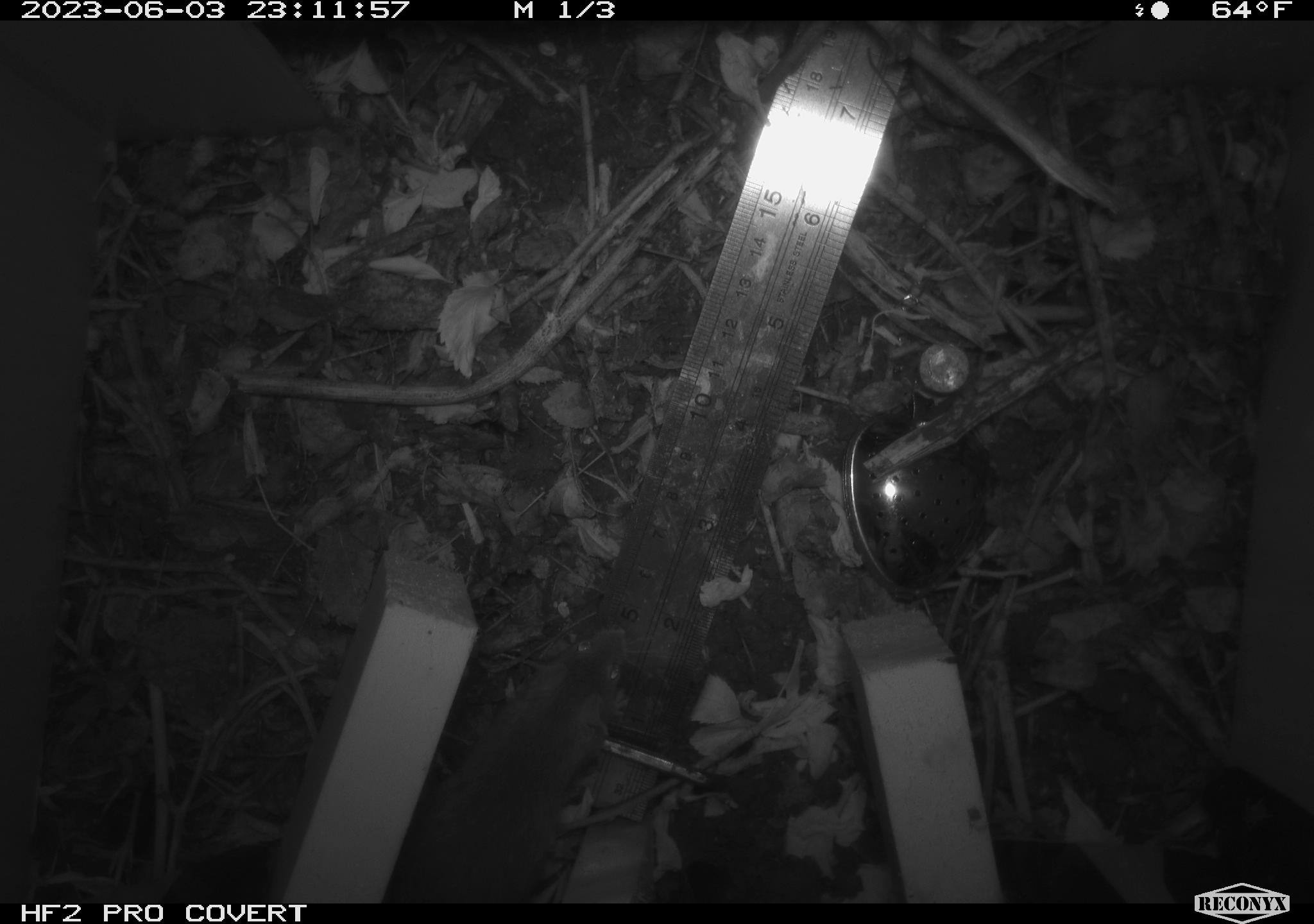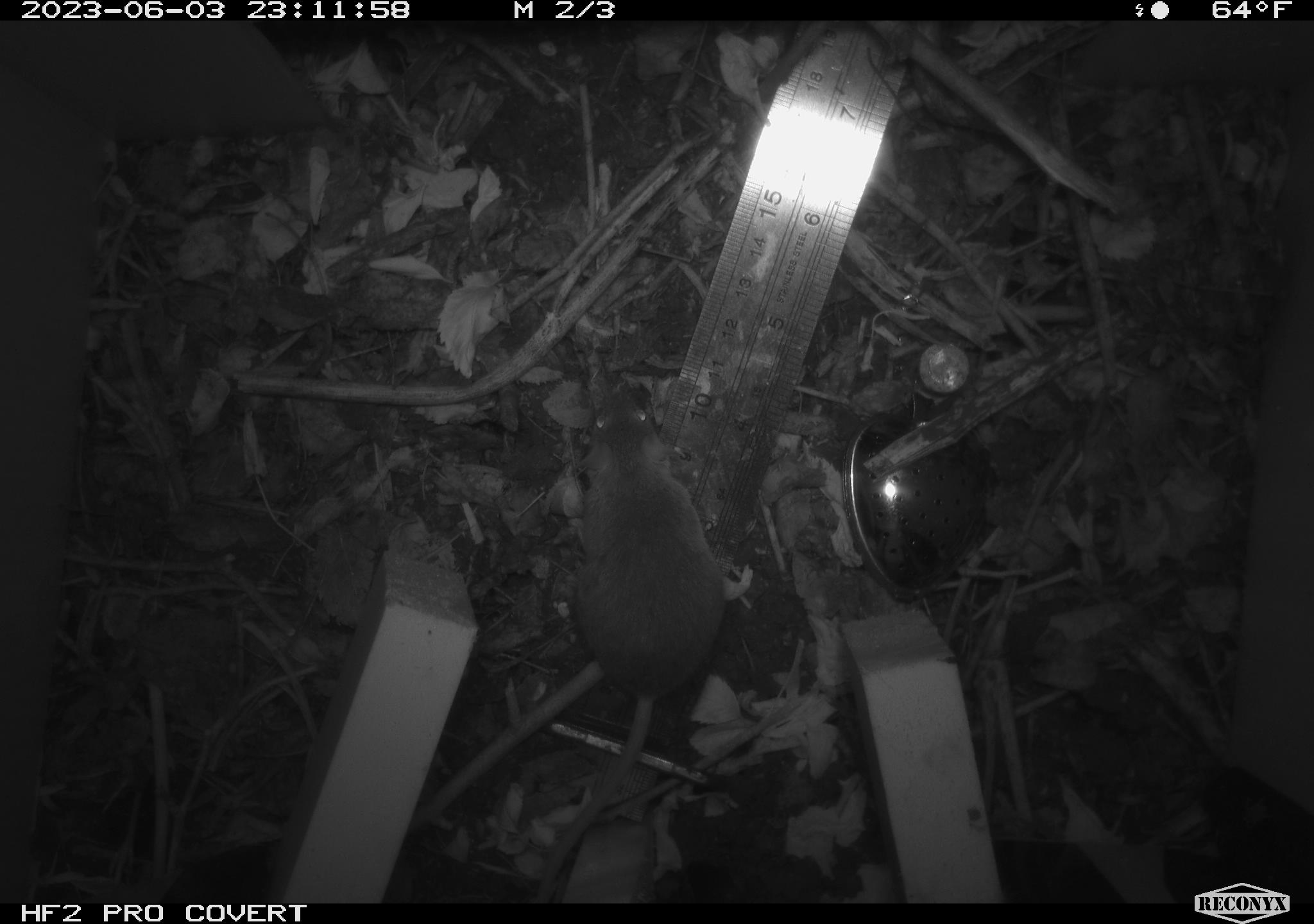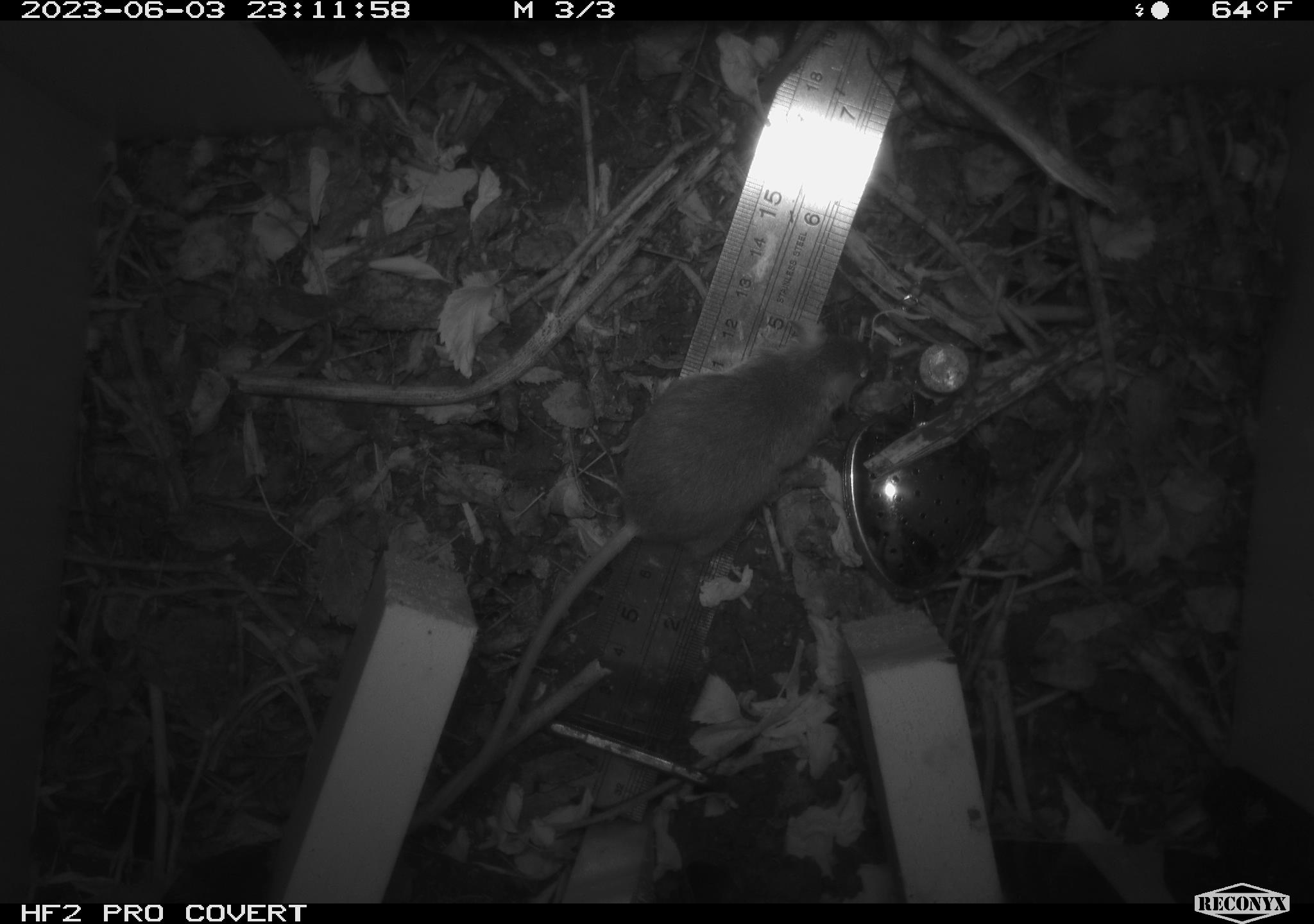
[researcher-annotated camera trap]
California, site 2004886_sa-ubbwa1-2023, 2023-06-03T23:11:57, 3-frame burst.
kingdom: Animalia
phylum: Chordata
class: Mammalia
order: Rodentia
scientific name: Rodentia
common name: rodent